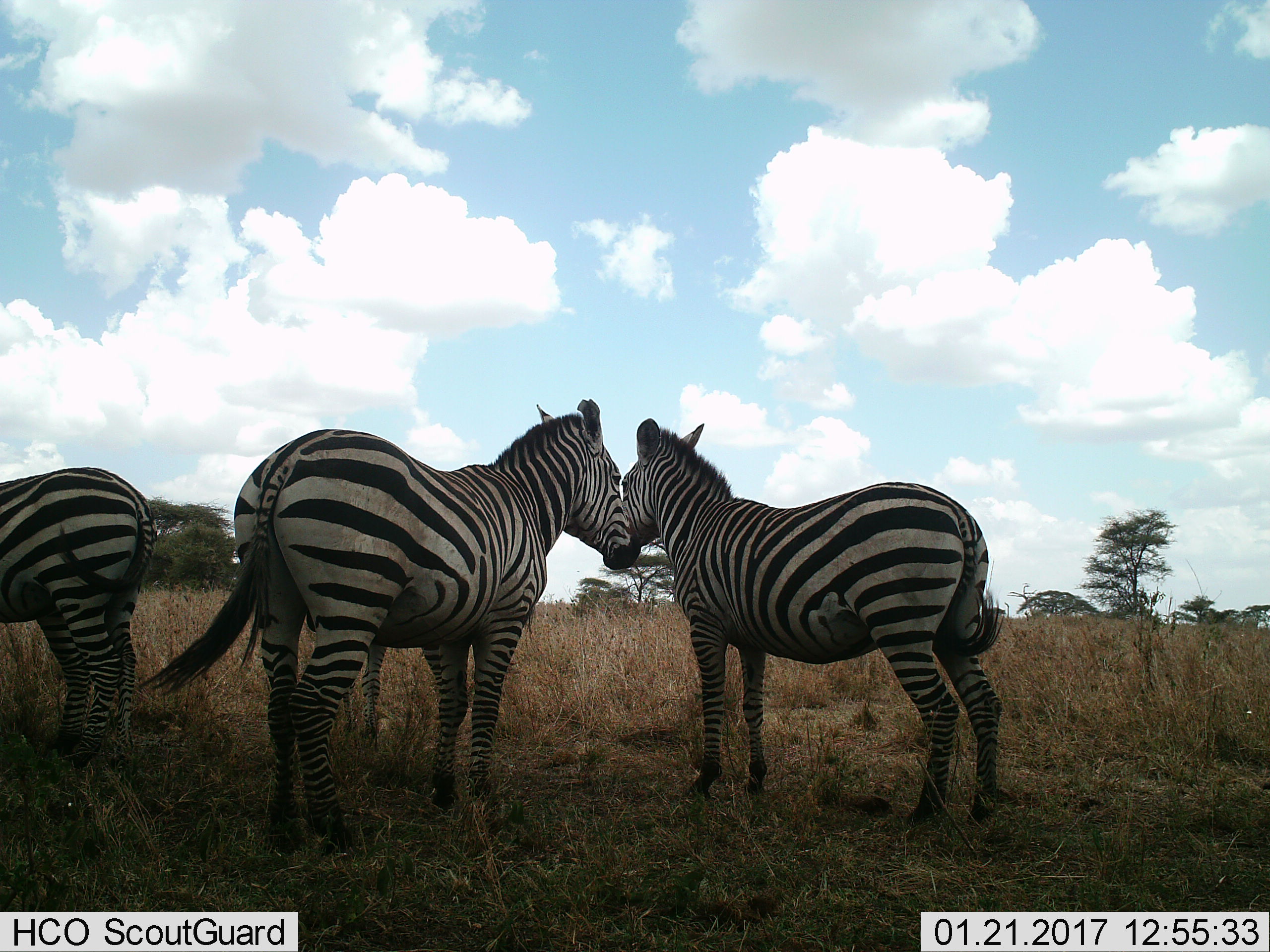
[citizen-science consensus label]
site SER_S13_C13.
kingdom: Animalia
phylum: Chordata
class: Mammalia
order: Perissodactyla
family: Equidae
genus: Equus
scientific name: Equus quagga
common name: plains zebra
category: zebraplains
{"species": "zebraplains (plains zebra) (Equus quagga)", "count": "3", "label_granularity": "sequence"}